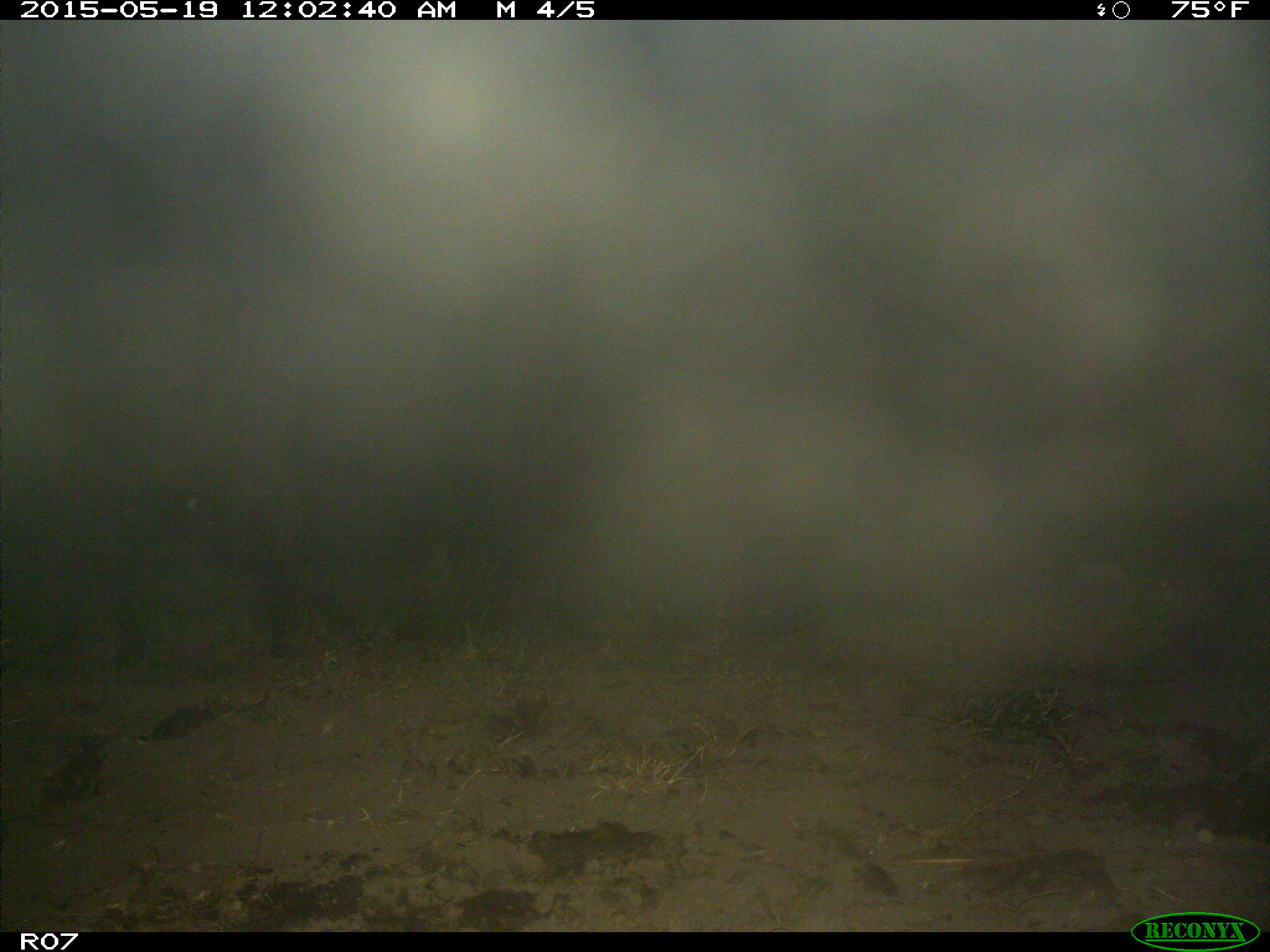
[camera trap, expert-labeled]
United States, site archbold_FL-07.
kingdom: Animalia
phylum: Chordata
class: Mammalia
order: Artiodactyla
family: Bovidae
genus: Bos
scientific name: Bos taurus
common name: domestic cow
Bos taurus (domestic cow).